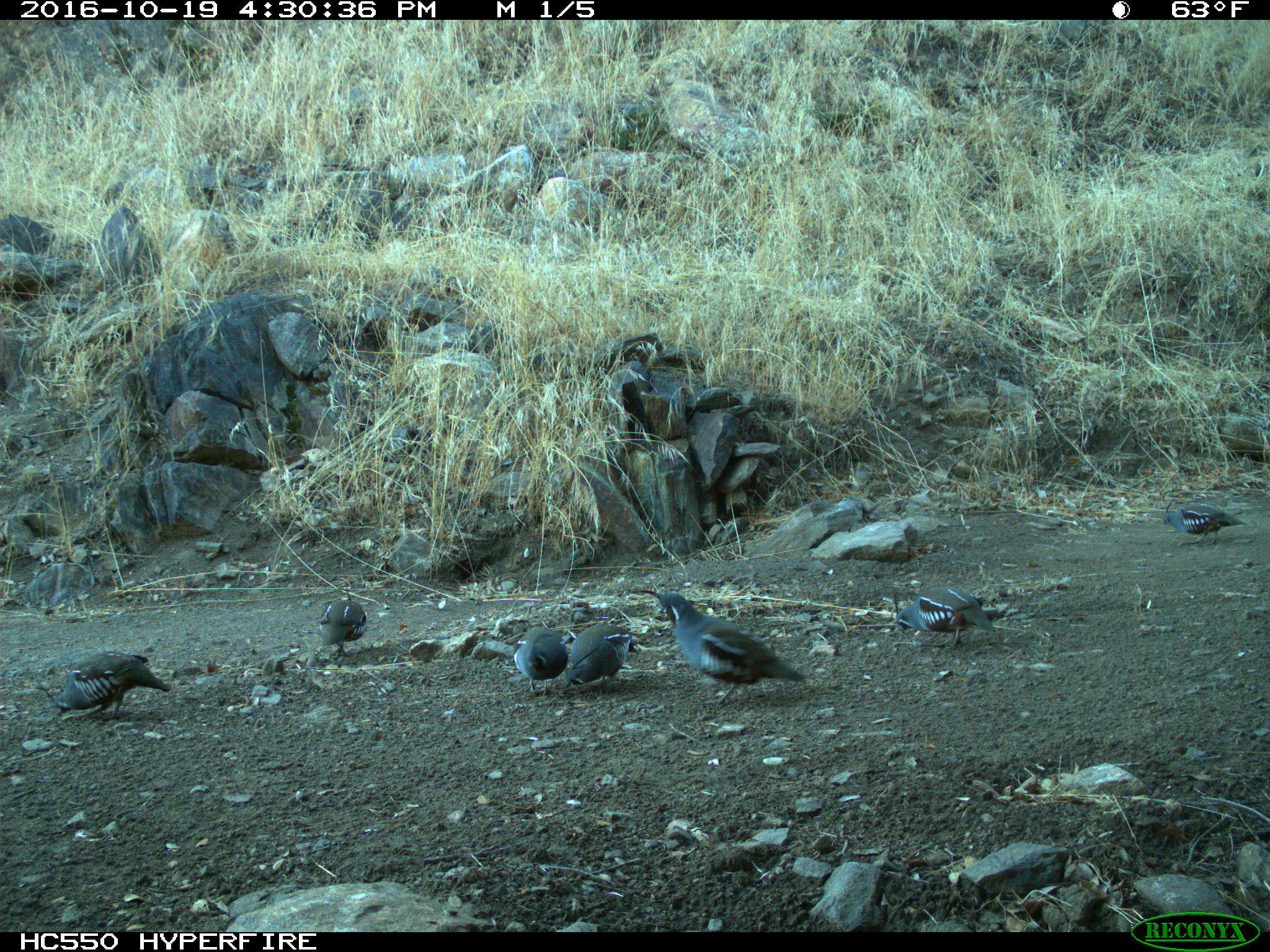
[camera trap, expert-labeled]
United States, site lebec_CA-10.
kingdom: Animalia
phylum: Chordata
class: Aves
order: Galliformes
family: Odontophoridae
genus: Callipepla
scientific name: Callipepla californica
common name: california quail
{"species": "Callipepla californica (california quail)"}